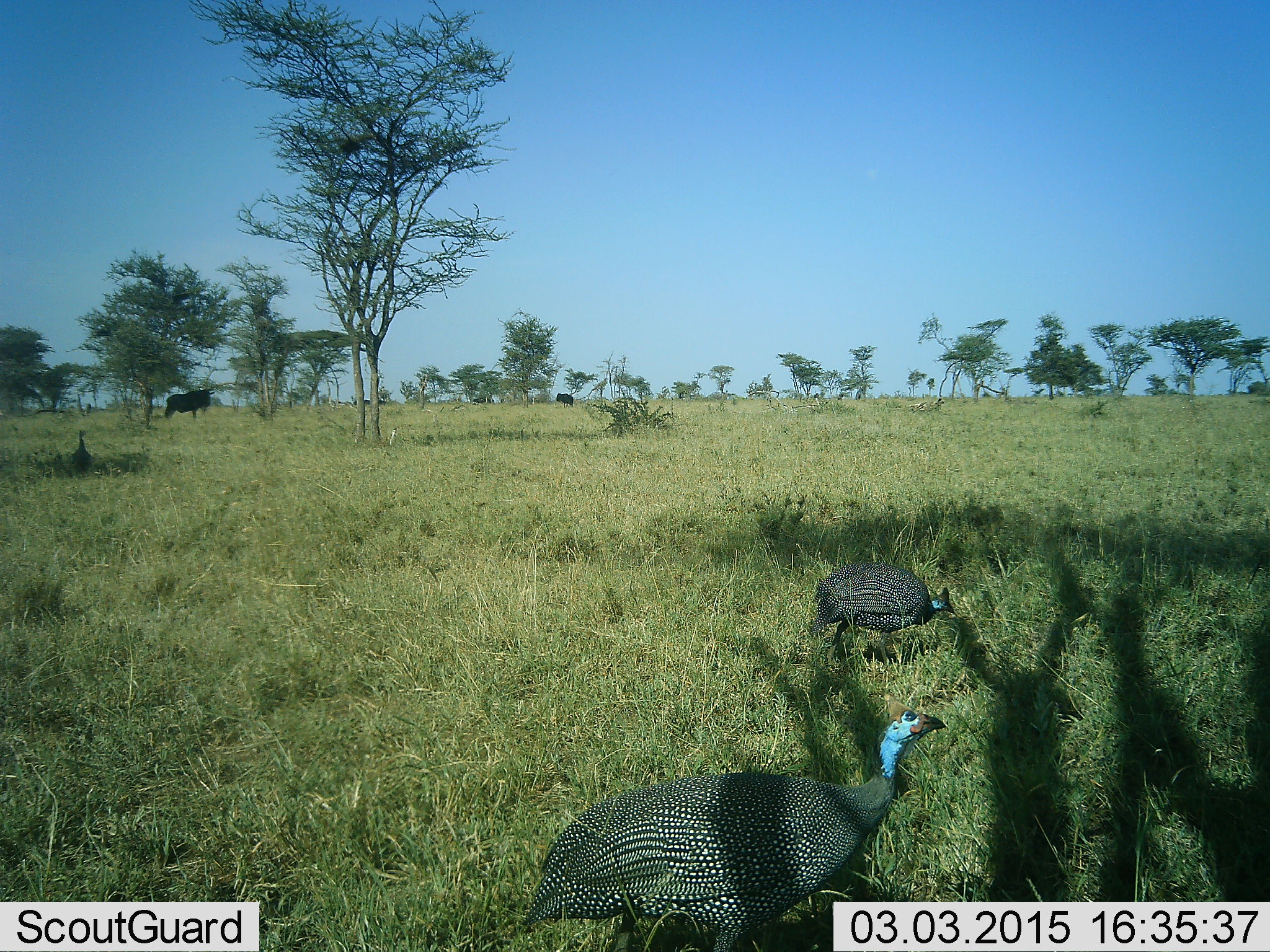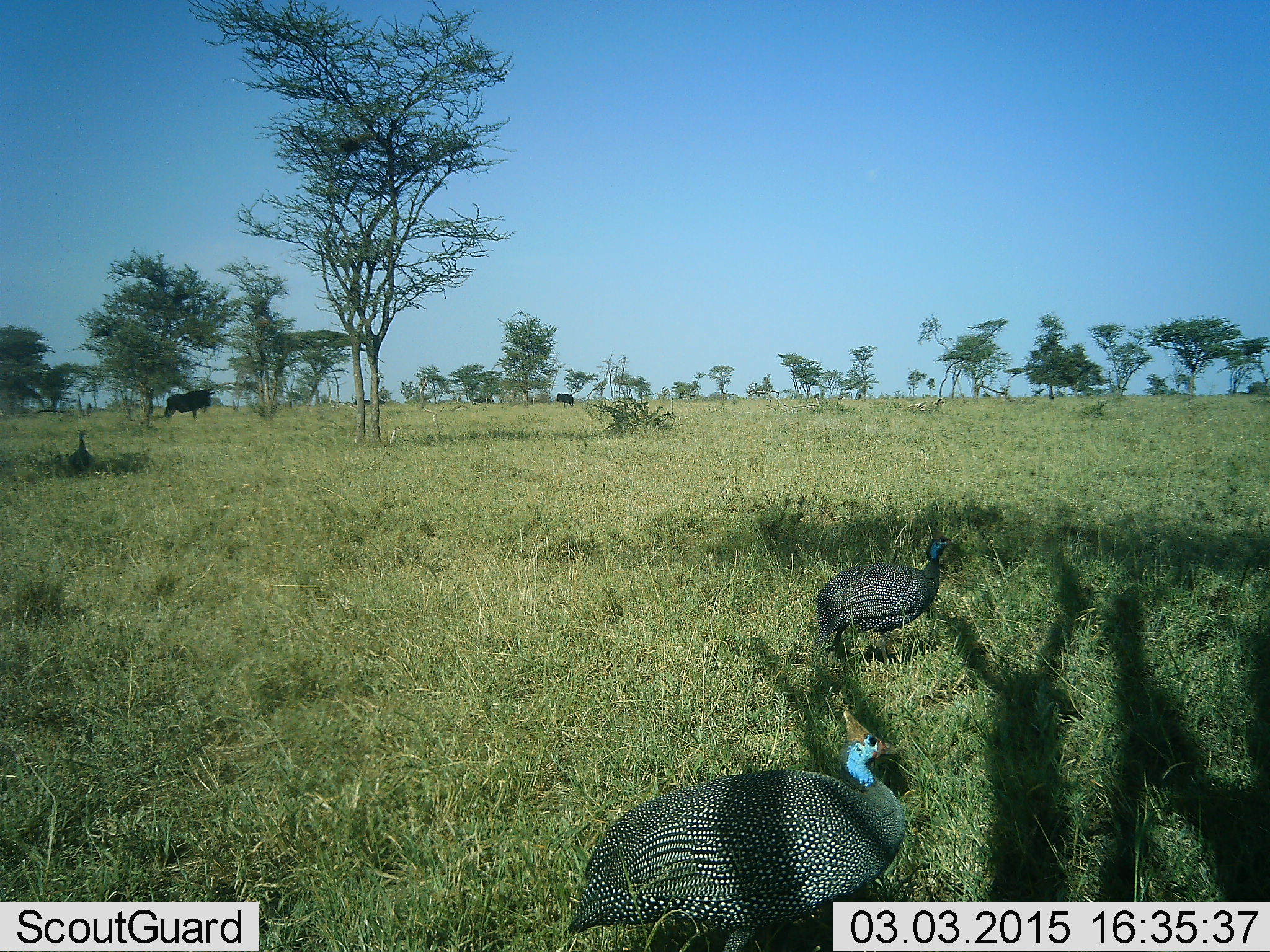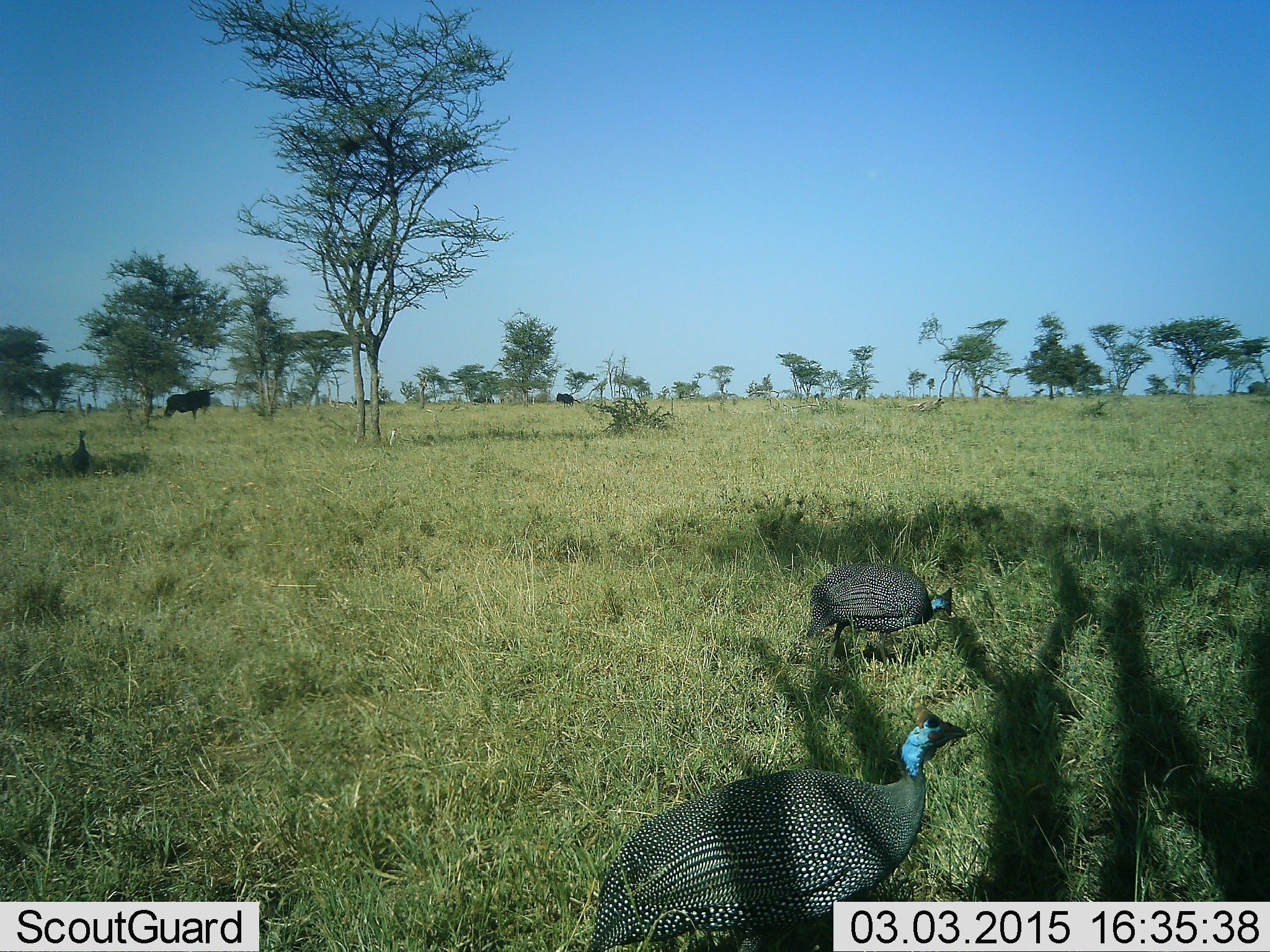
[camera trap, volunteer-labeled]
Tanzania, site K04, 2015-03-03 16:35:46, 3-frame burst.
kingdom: Animalia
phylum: Chordata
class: Aves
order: Galliformes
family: Numididae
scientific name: Numididae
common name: guinea fowl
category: guineafowl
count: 3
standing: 50%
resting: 0%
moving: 31%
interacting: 0%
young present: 0%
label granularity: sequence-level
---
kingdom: Animalia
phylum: Chordata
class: Mammalia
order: Artiodactyla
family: Bovidae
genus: Connochaetes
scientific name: Connochaetes taurinus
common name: blue wildebeest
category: wildebeest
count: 2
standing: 100%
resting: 0%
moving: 0%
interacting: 0%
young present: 0%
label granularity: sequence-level